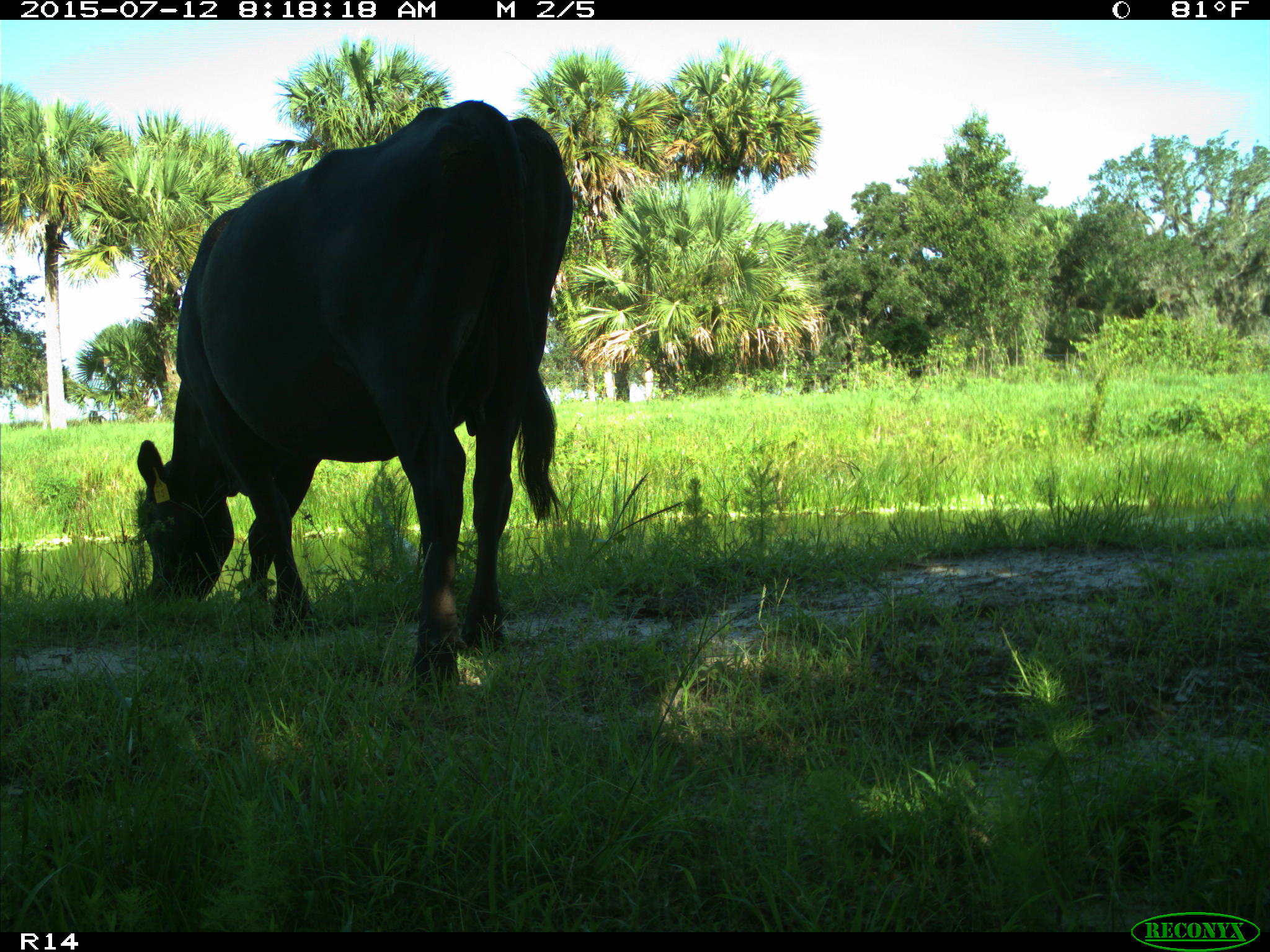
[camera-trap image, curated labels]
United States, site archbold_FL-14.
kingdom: Animalia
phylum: Chordata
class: Mammalia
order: Artiodactyla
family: Bovidae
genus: Bos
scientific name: Bos taurus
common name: domestic cow